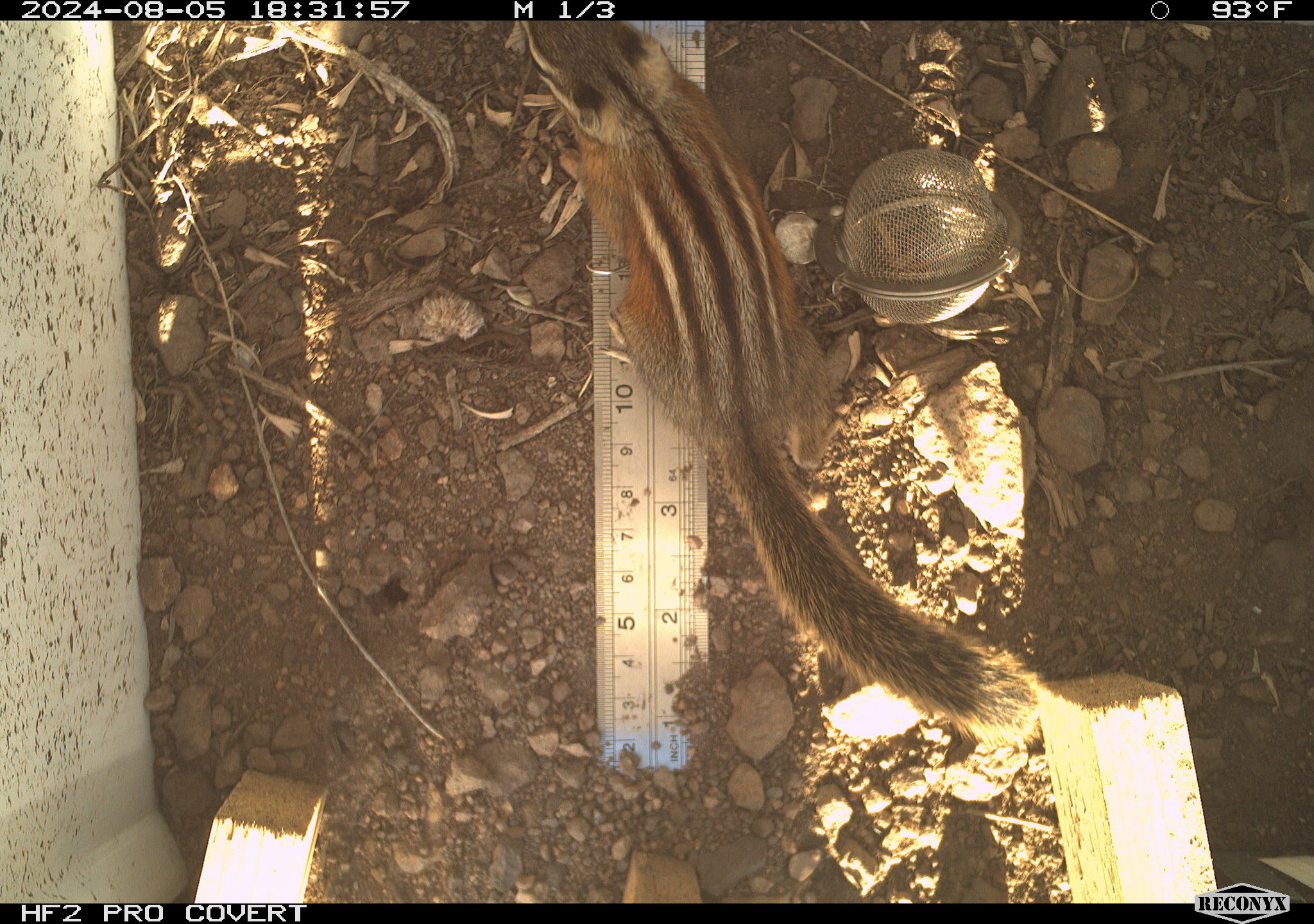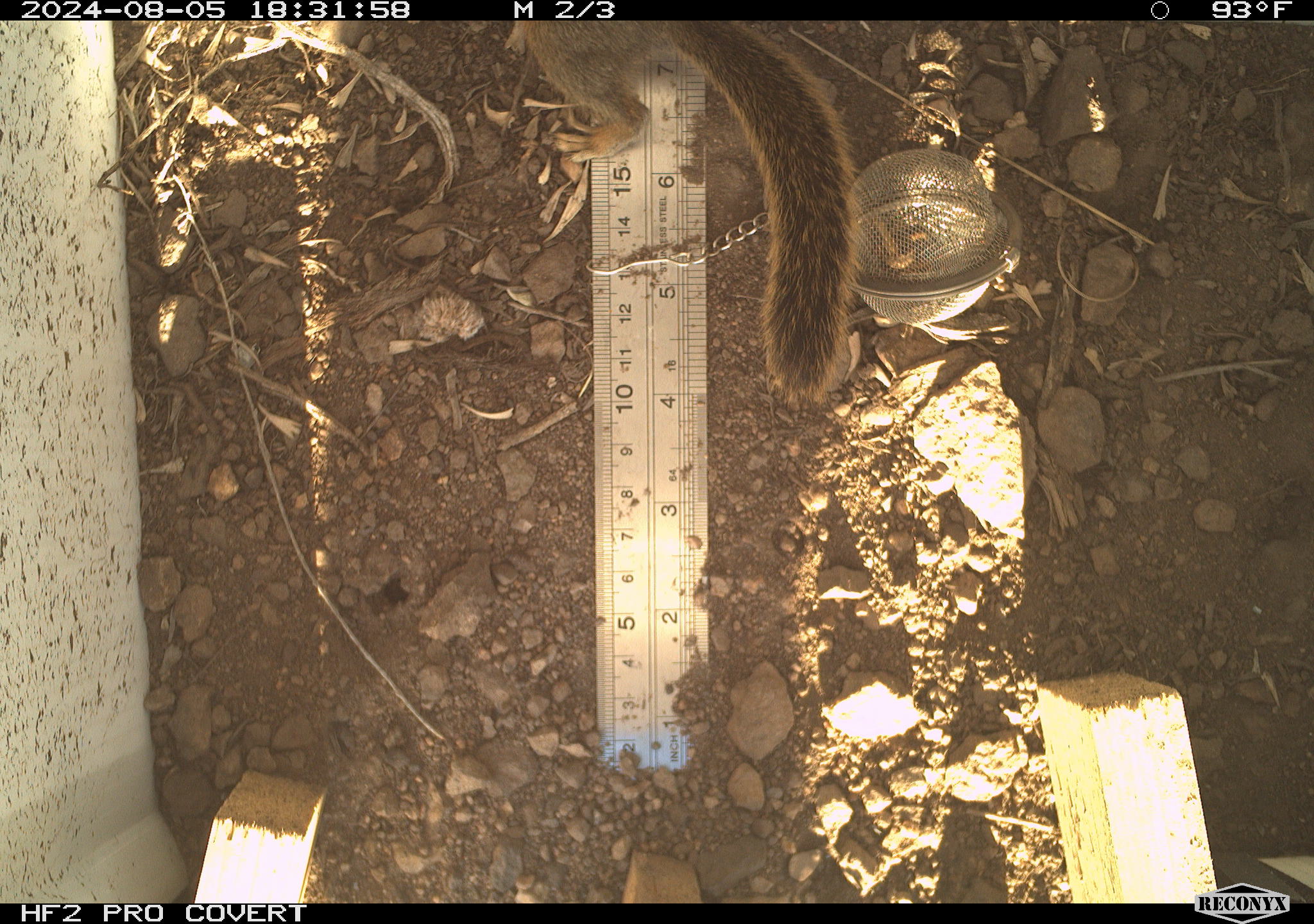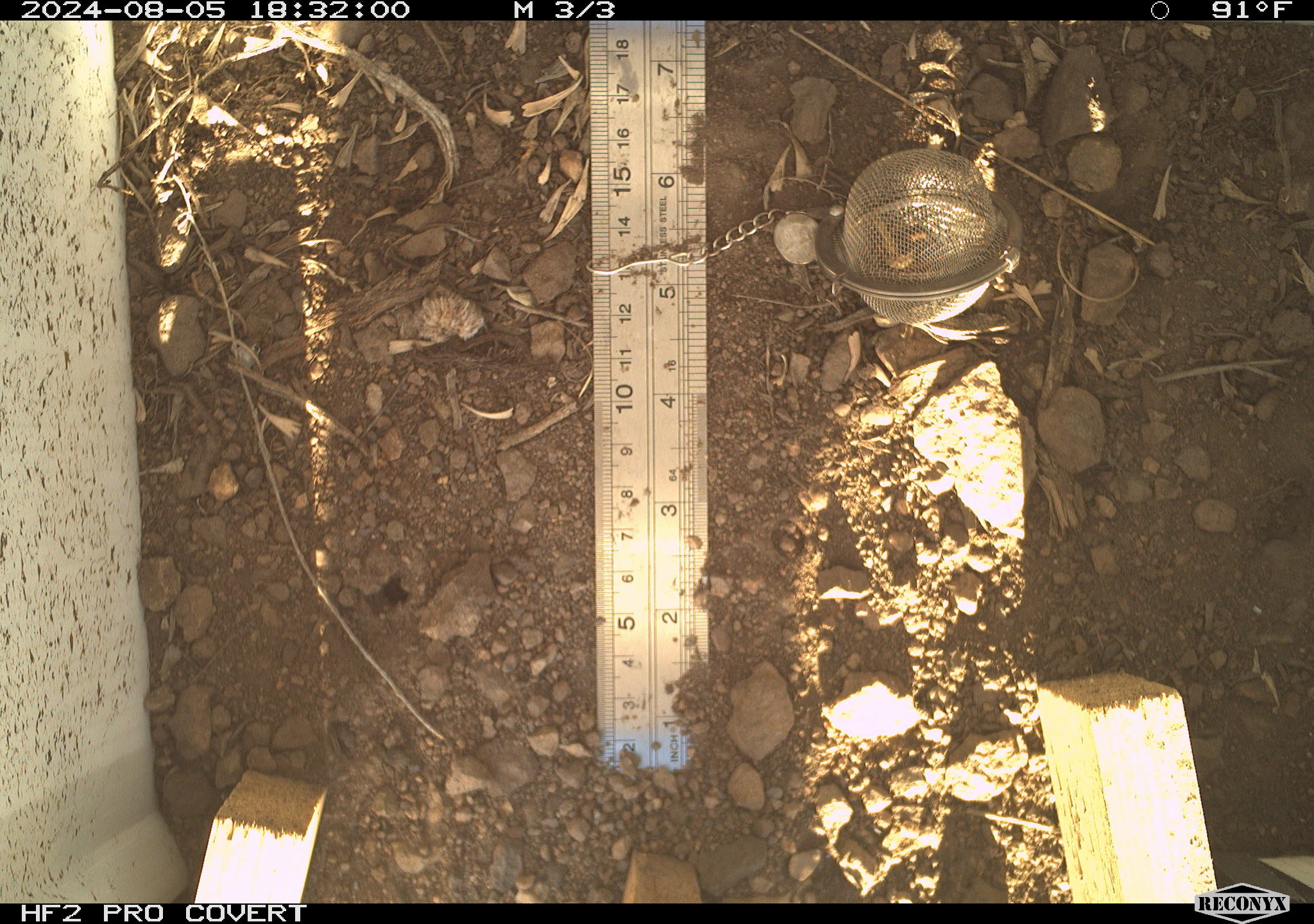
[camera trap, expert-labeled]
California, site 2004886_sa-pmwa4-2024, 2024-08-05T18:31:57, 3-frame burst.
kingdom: Animalia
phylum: Chordata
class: Mammalia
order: Rodentia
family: Sciuridae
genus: Neotamias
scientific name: Neotamias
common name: western chipmunks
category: neotamias species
Neotamias species (western chipmunks) (Neotamias).